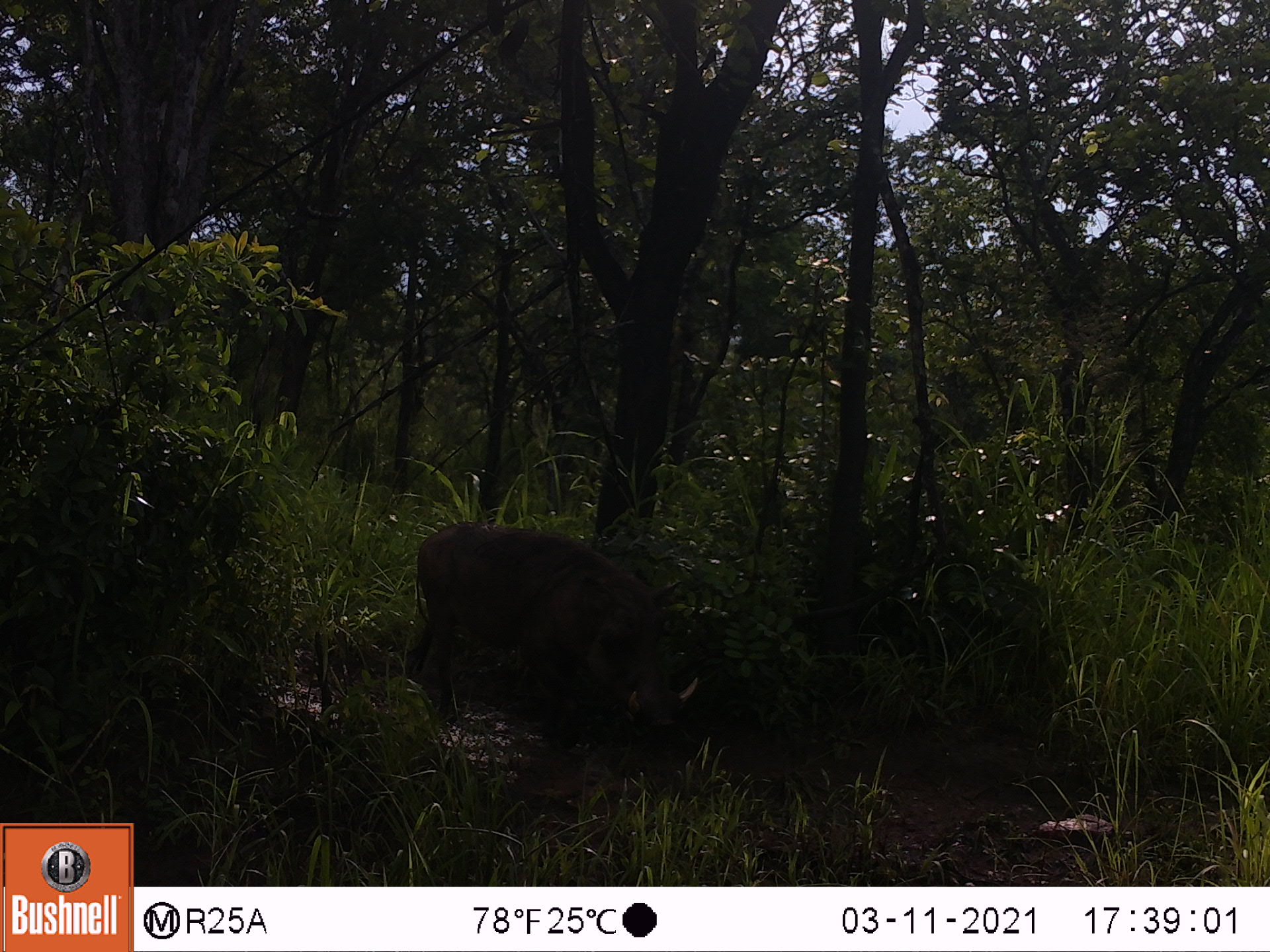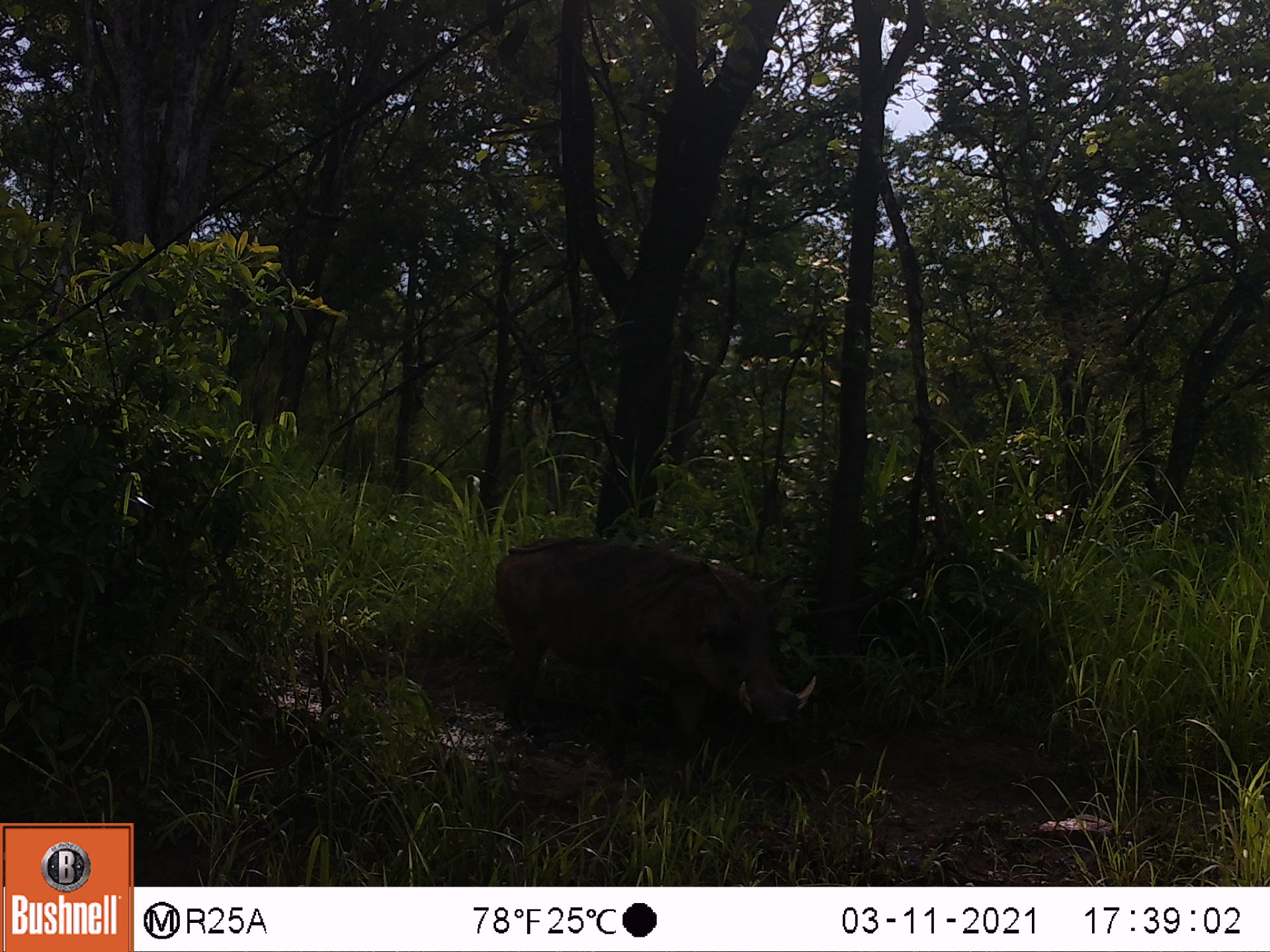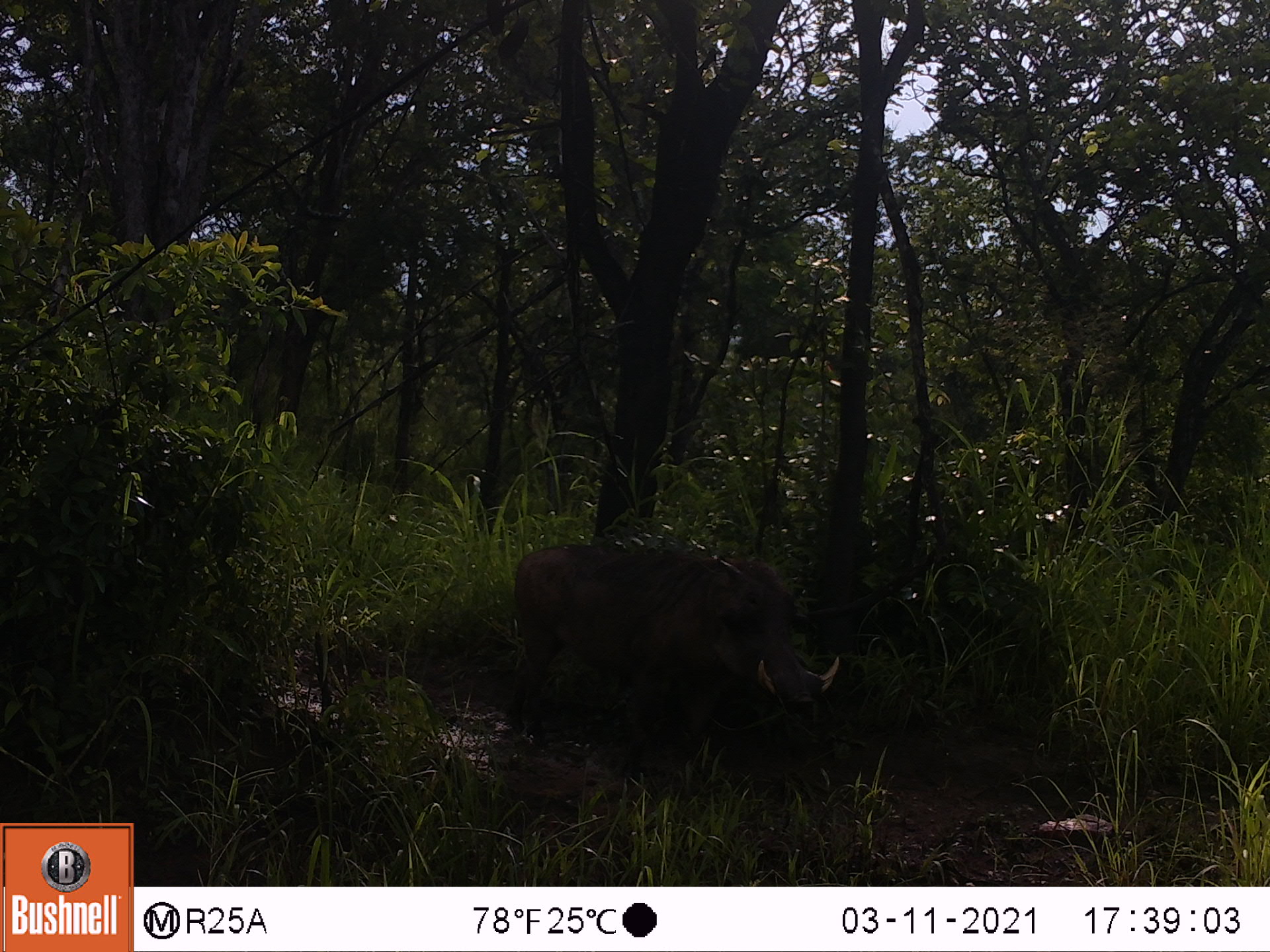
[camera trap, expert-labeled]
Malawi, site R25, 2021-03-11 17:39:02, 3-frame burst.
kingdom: Animalia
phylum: Chordata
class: Mammalia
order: Artiodactyla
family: Suidae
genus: Phacochoerus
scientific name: Phacochoerus africanus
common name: common warthog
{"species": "common warthog (Phacochoerus africanus)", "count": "1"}